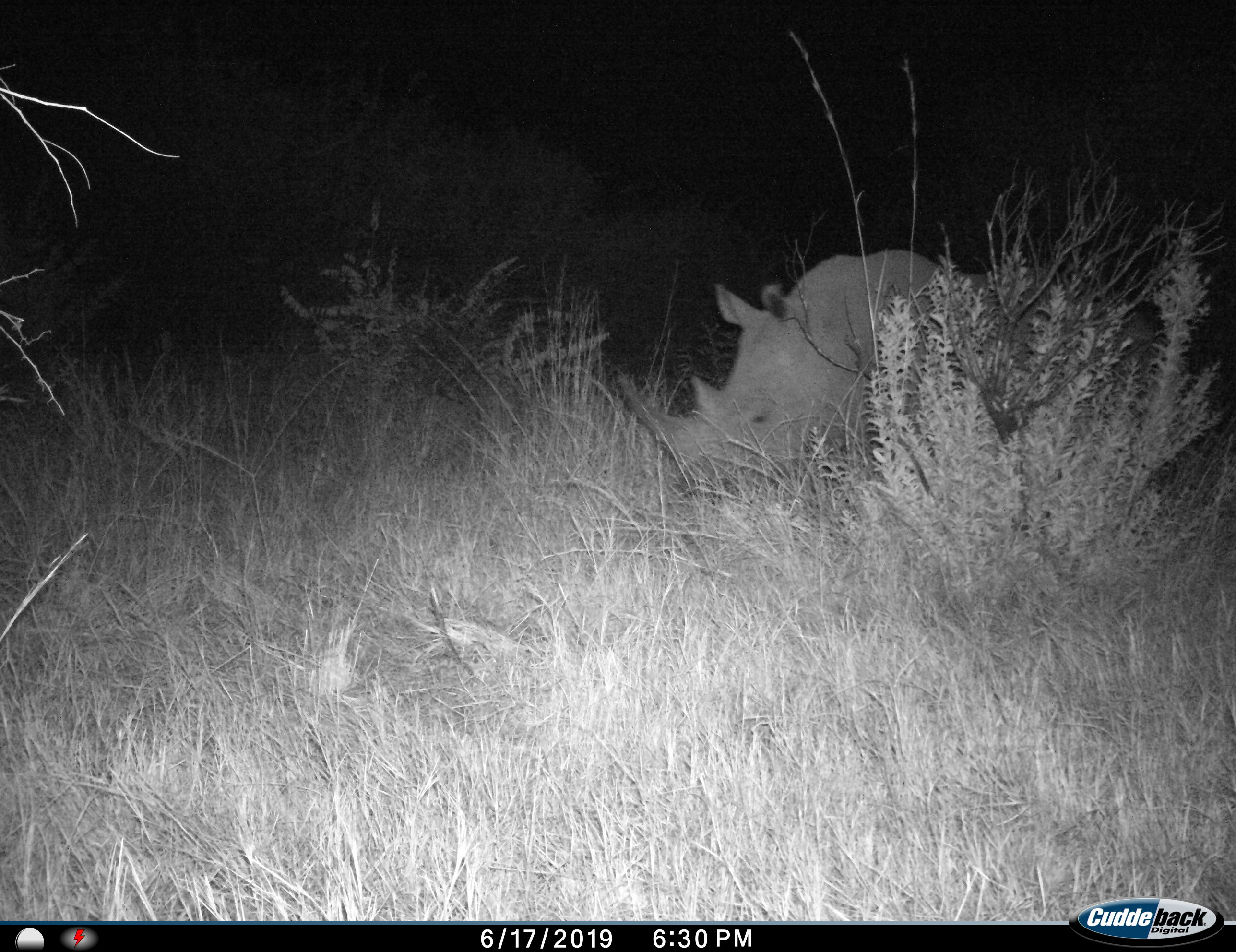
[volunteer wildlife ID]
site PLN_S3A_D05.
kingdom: Animalia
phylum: Chordata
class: Mammalia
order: Perissodactyla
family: Rhinocerotidae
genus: Ceratotherium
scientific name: Ceratotherium simum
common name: white rhinoceros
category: rhinoceroswhite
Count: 1.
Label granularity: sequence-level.